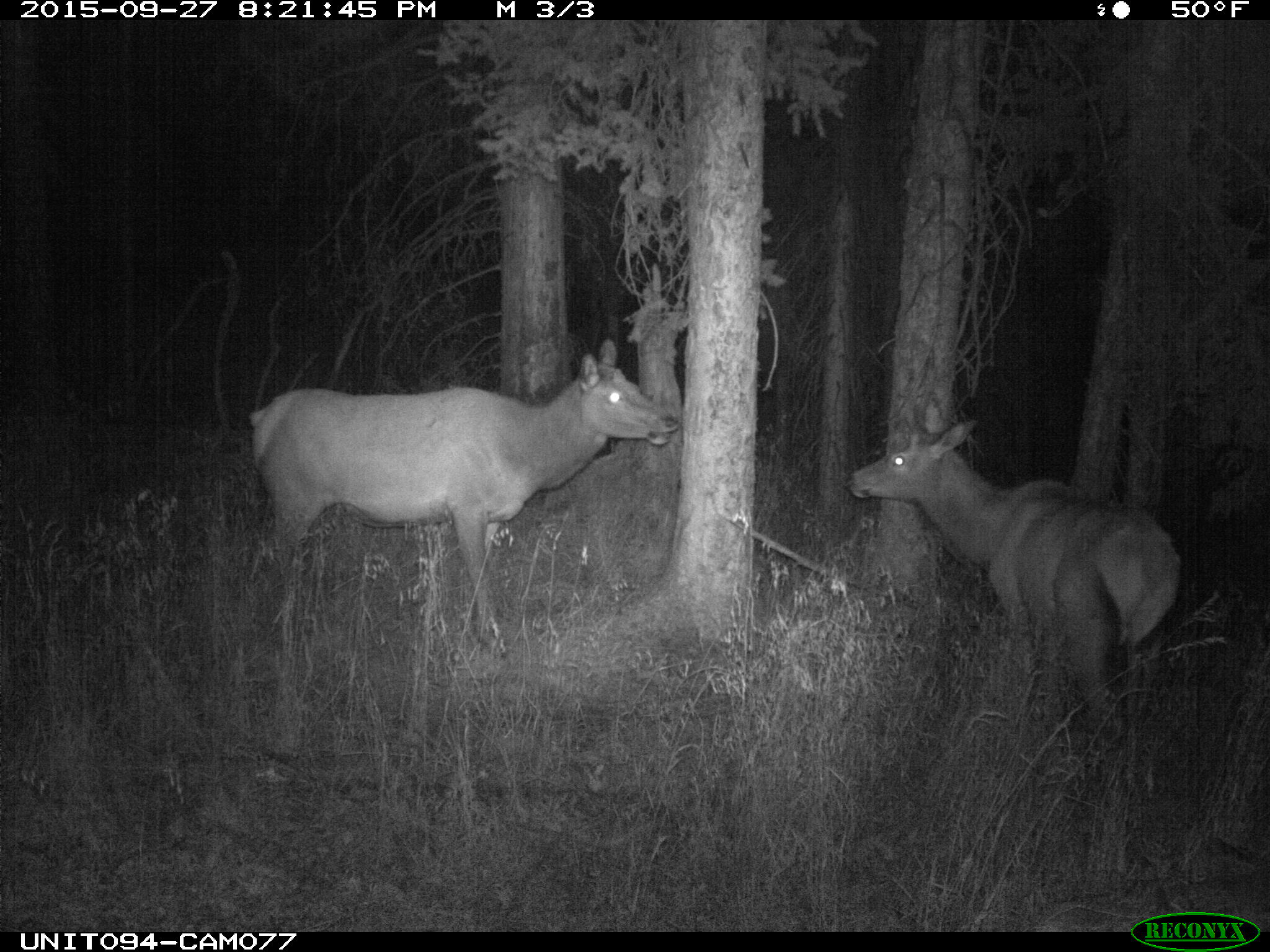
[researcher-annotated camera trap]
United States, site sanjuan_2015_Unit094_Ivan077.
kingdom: Animalia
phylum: Chordata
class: Mammalia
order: Artiodactyla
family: Cervidae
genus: Cervus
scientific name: Cervus elaphus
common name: red deer